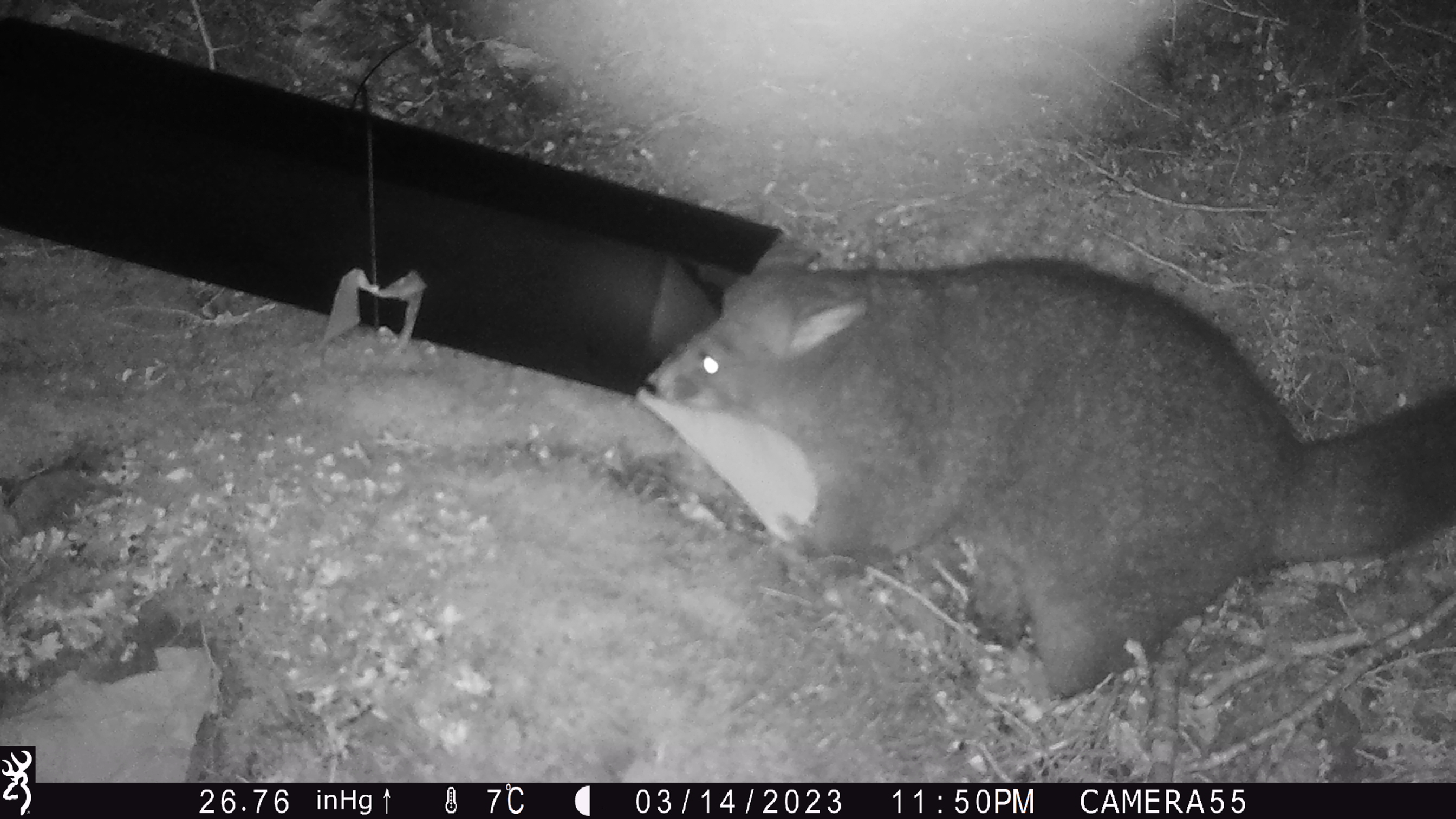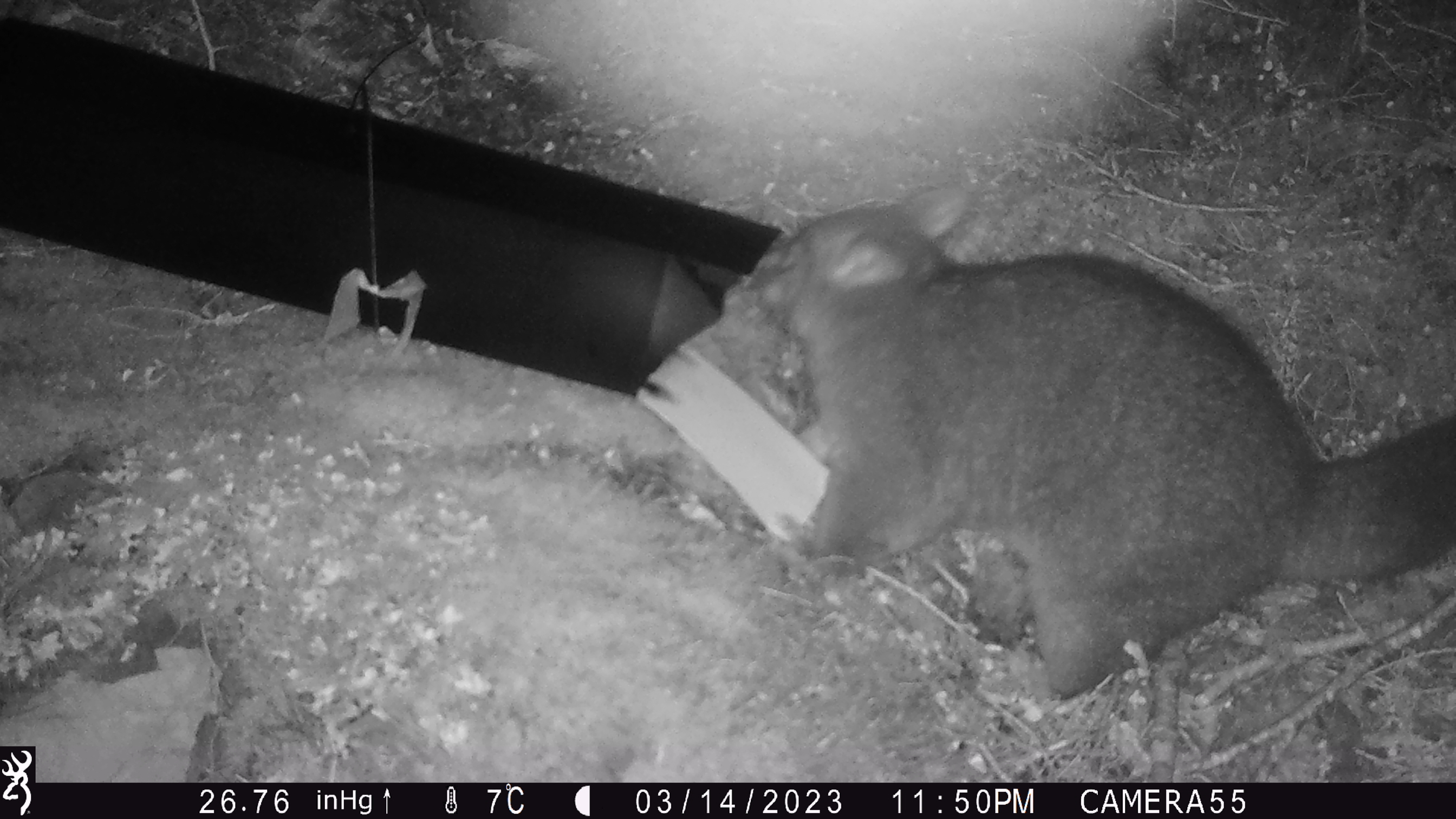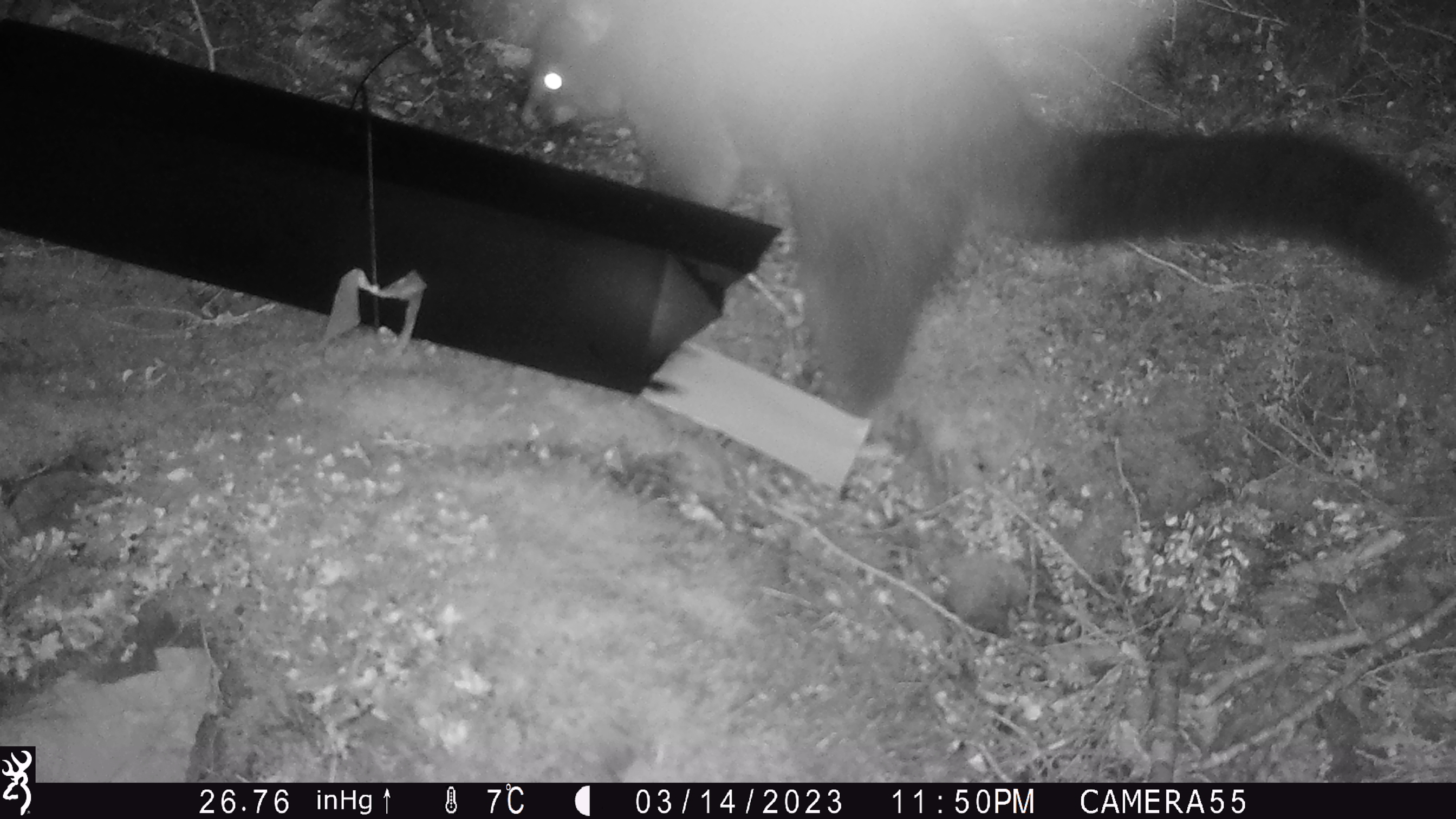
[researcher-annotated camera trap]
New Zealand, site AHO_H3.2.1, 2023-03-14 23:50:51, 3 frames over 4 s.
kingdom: Animalia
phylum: Chordata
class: Mammalia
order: Carnivora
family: Mustelidae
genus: Mustela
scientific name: Mustela erminea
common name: stoat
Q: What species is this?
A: Stoat (Mustela erminea).